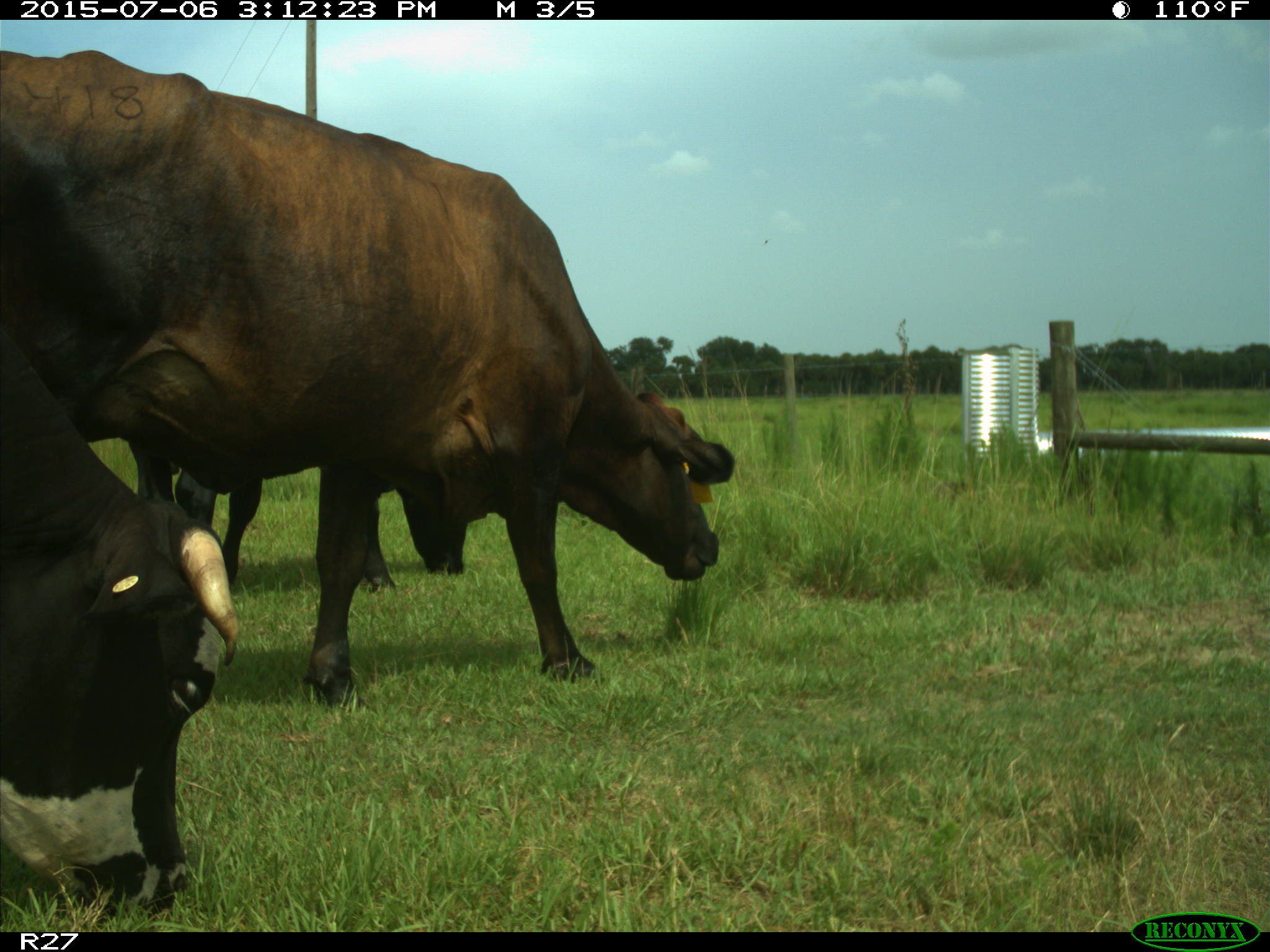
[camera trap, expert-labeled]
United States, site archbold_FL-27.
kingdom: Animalia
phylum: Chordata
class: Mammalia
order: Artiodactyla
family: Bovidae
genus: Bos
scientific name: Bos taurus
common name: domestic cow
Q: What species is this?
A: Bos taurus (domestic cow).